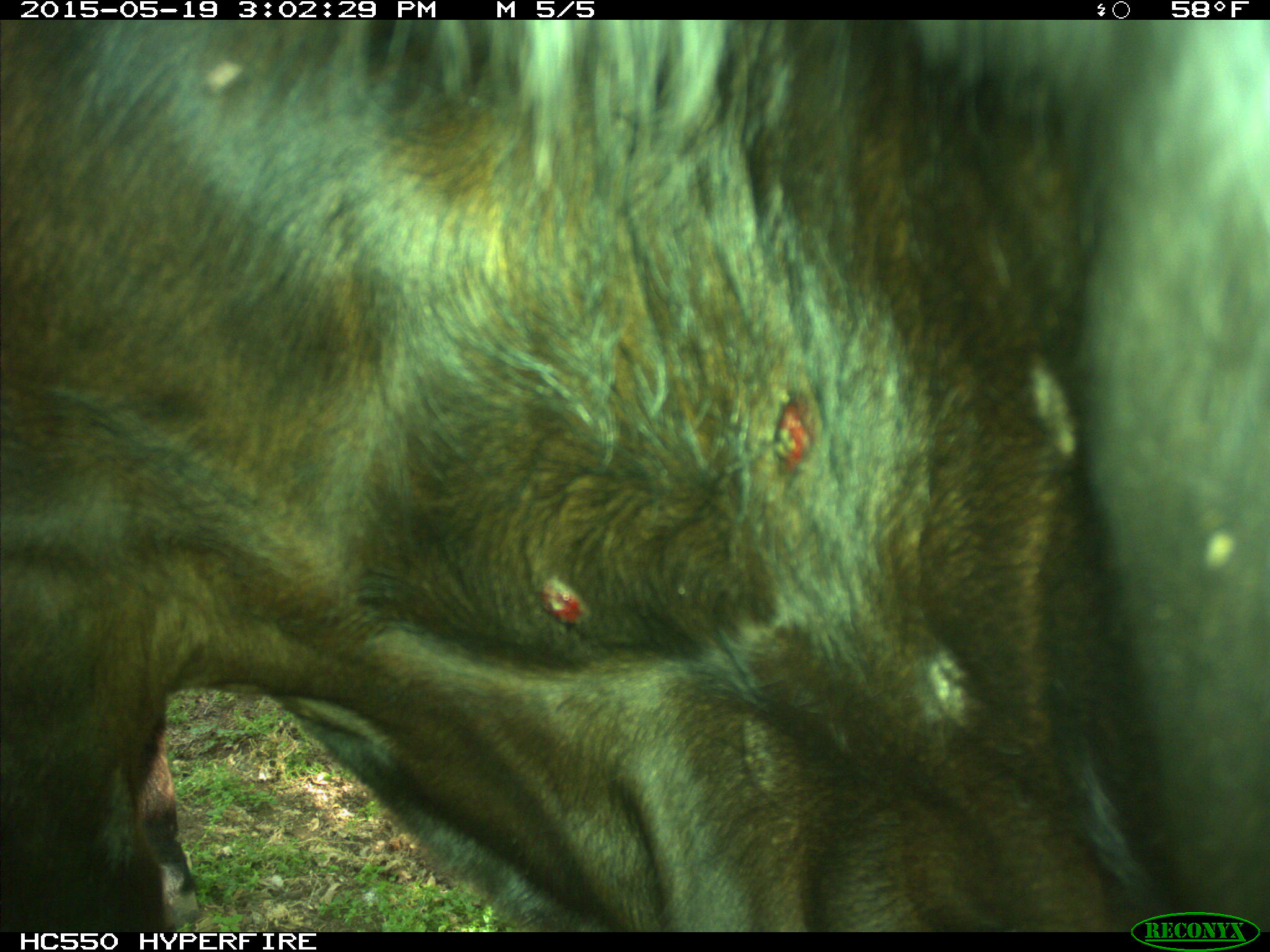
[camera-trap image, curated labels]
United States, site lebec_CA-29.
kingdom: Animalia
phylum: Chordata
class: Mammalia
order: Artiodactyla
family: Bovidae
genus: Bos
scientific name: Bos taurus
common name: domestic cow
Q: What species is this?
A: Bos taurus (domestic cow).